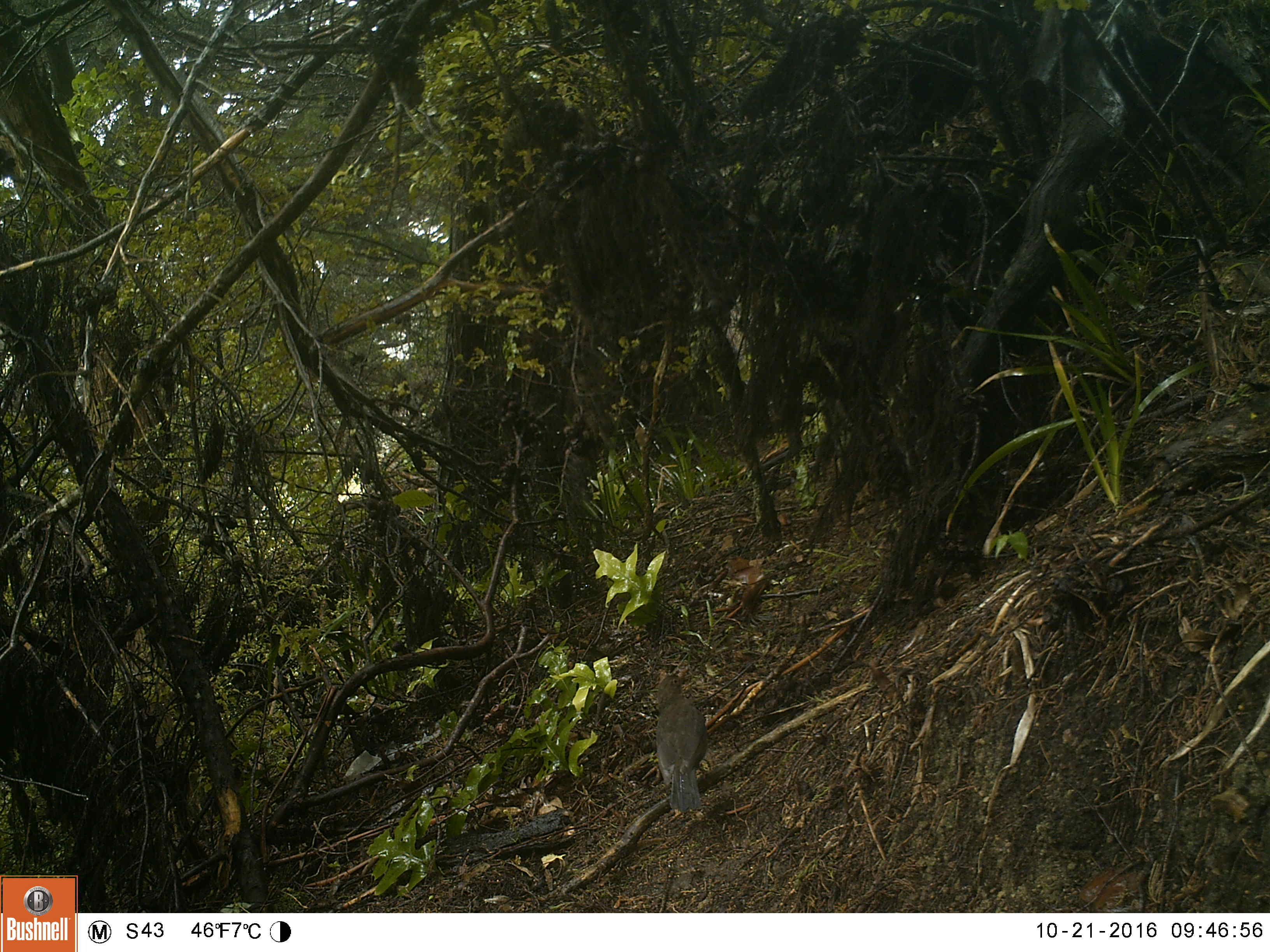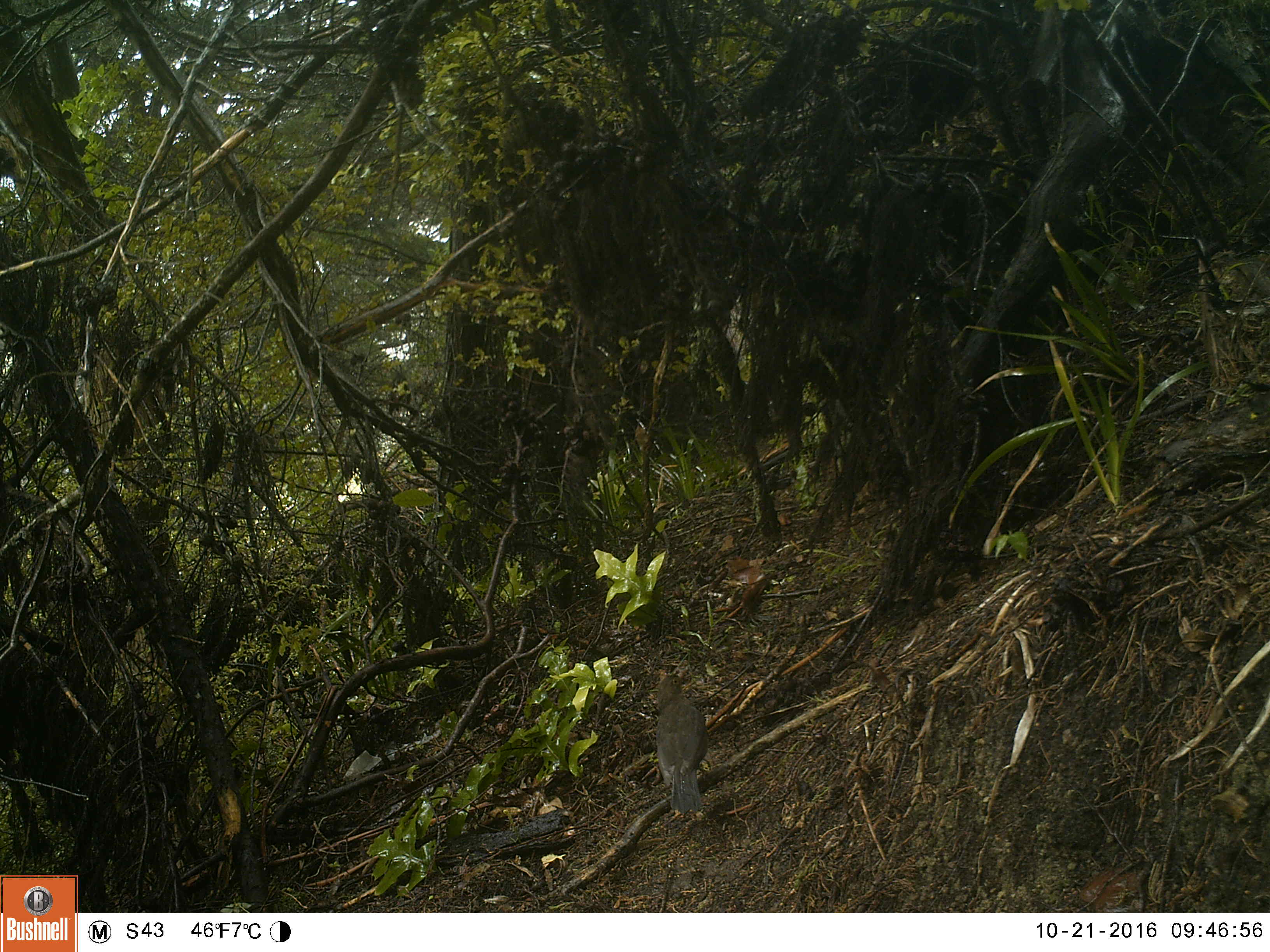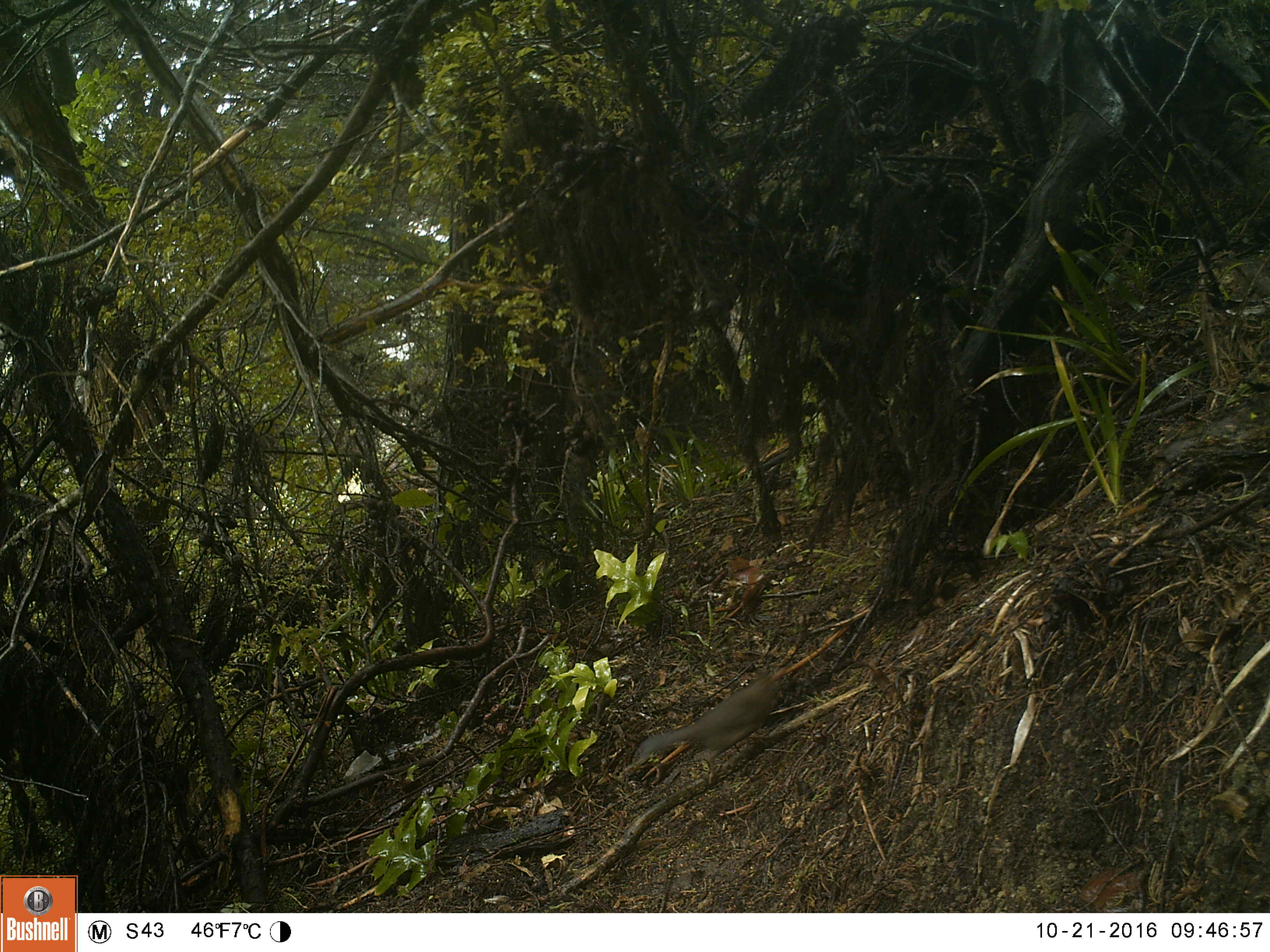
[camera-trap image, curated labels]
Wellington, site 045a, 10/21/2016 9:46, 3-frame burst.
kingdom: Animalia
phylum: Chordata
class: Aves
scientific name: Aves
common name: bird